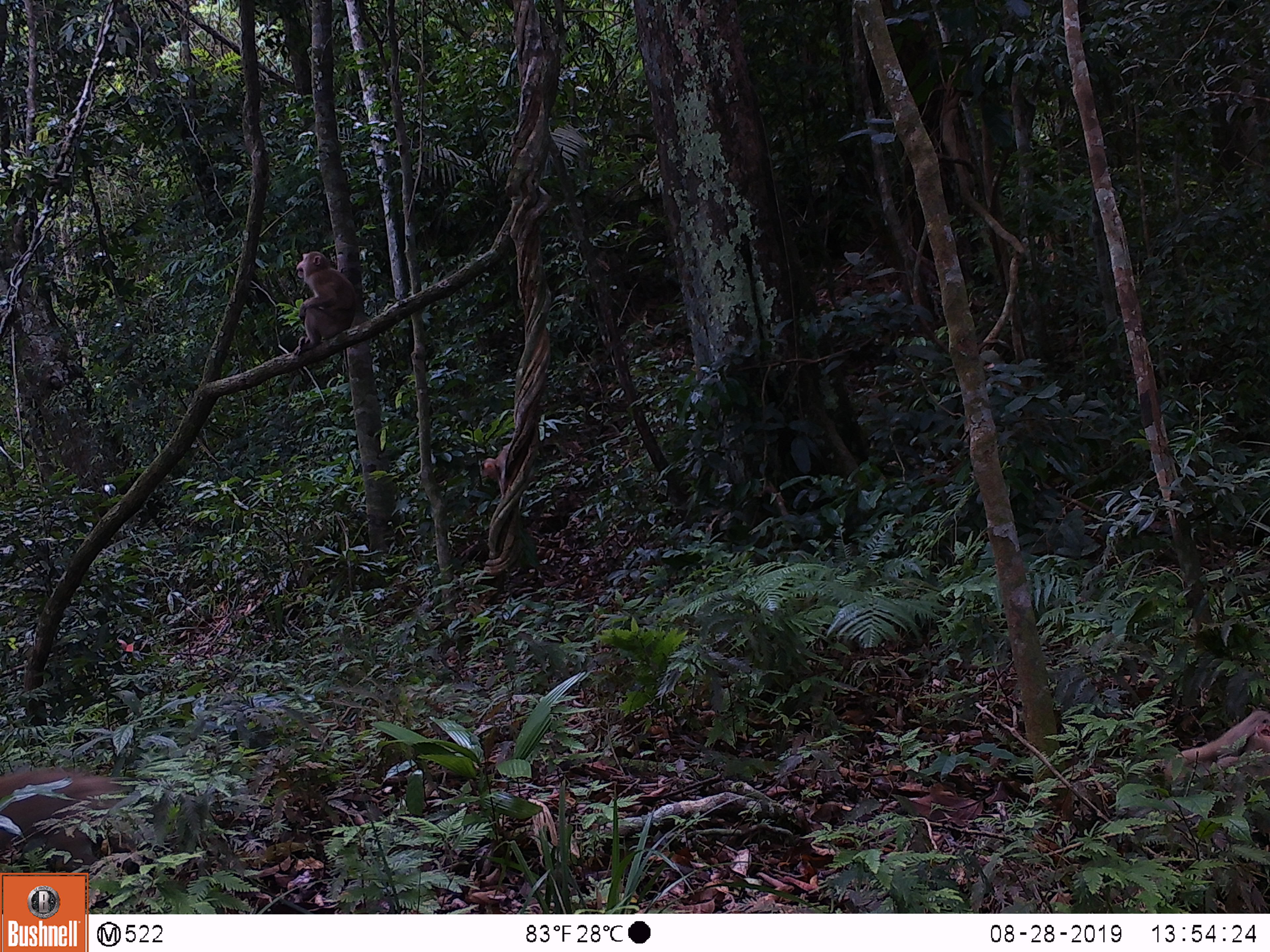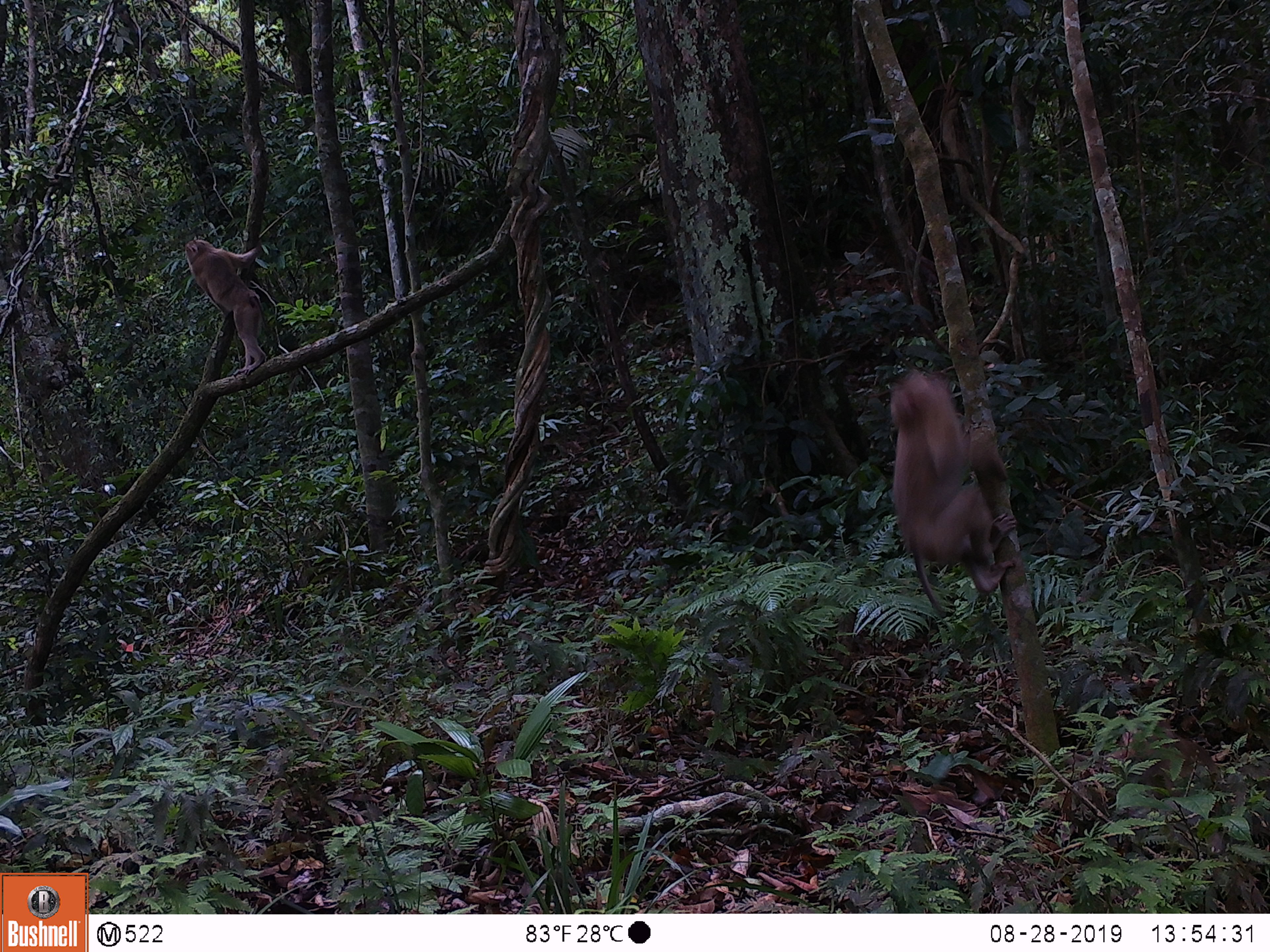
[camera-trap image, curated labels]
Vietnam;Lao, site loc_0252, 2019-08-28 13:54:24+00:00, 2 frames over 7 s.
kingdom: Animalia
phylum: Chordata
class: Mammalia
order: Primates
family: Cercopithecidae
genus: Macaca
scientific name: Macaca nemestrina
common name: pig-tailed macaque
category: pig tailed macaque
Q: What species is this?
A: Pig tailed macaque (pig-tailed macaque) (Macaca nemestrina).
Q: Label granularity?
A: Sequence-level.